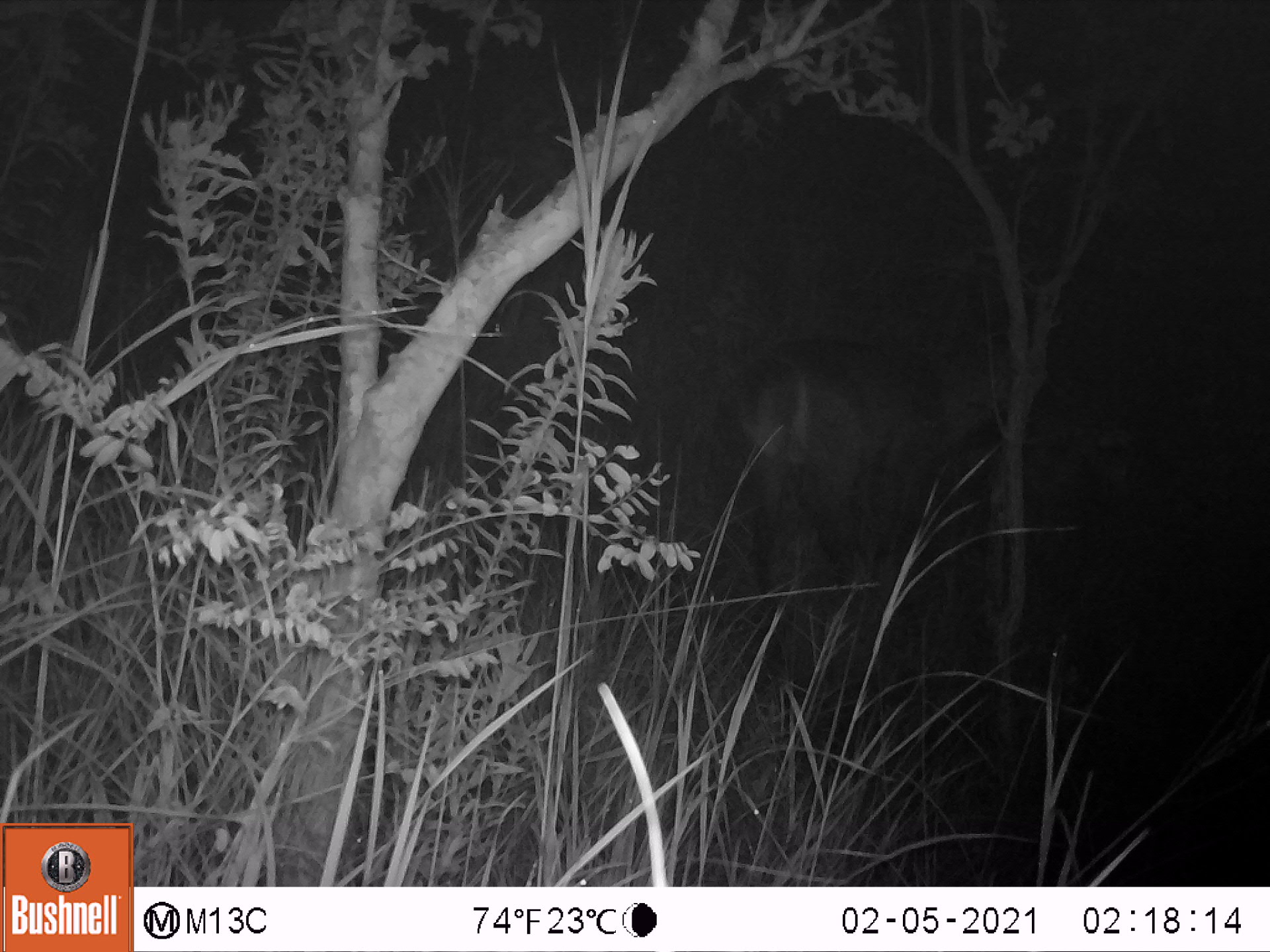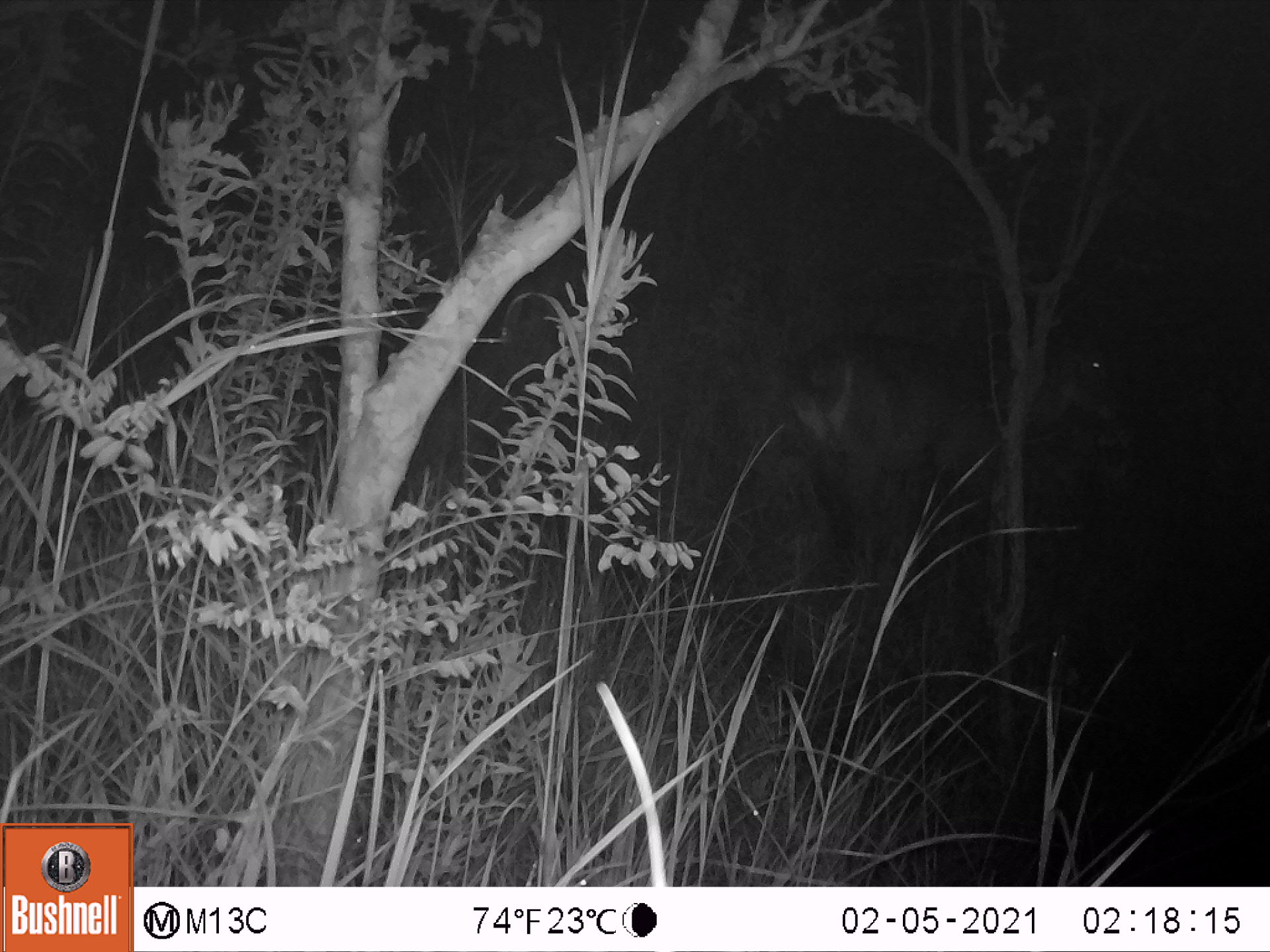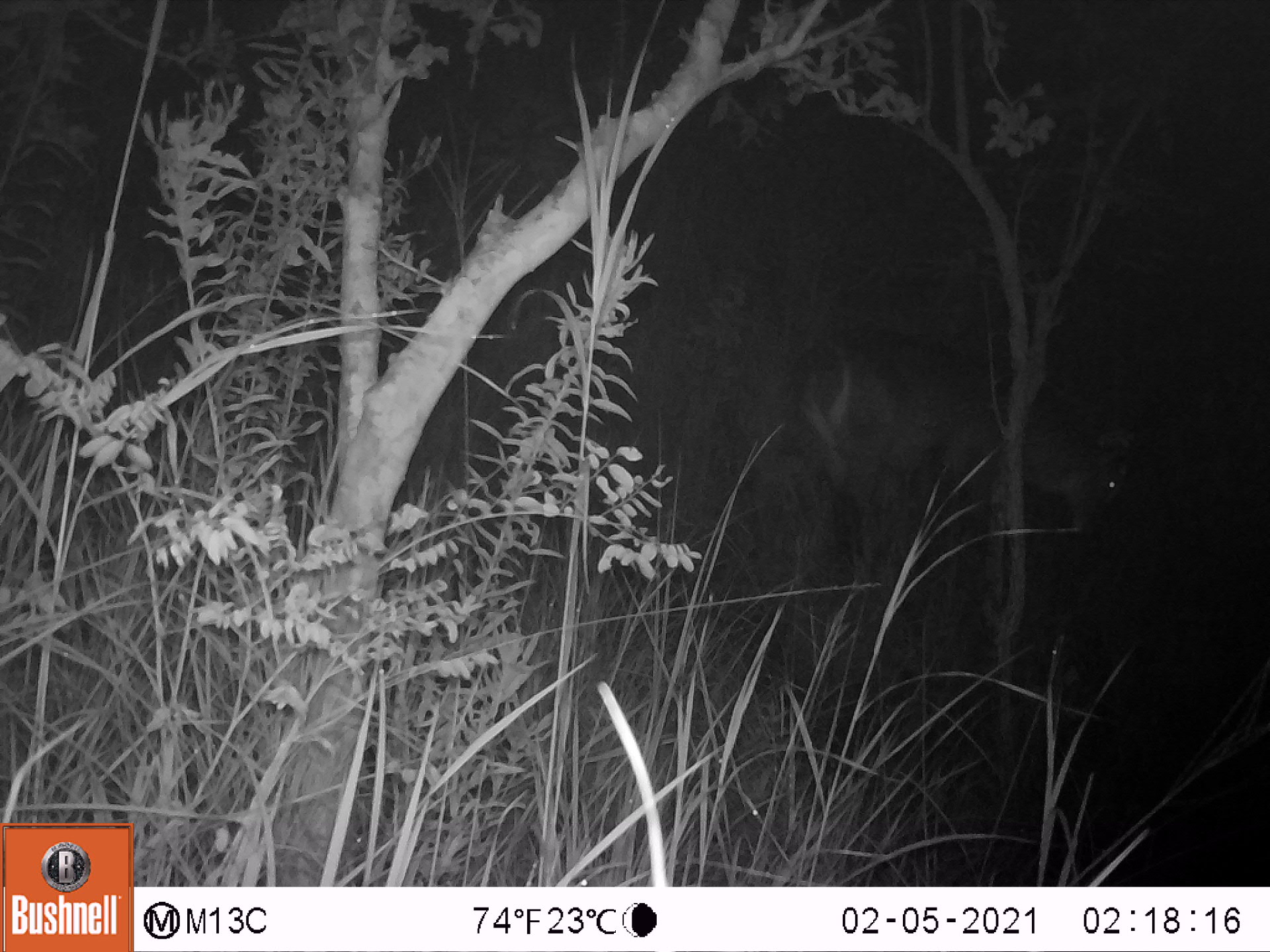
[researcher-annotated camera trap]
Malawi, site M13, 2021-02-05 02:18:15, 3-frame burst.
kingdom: Animalia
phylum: Chordata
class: Mammalia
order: Artiodactyla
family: Bovidae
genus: Kobus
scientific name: Kobus ellipsiprymnus ellipsiprymnus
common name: common waterbuck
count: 1